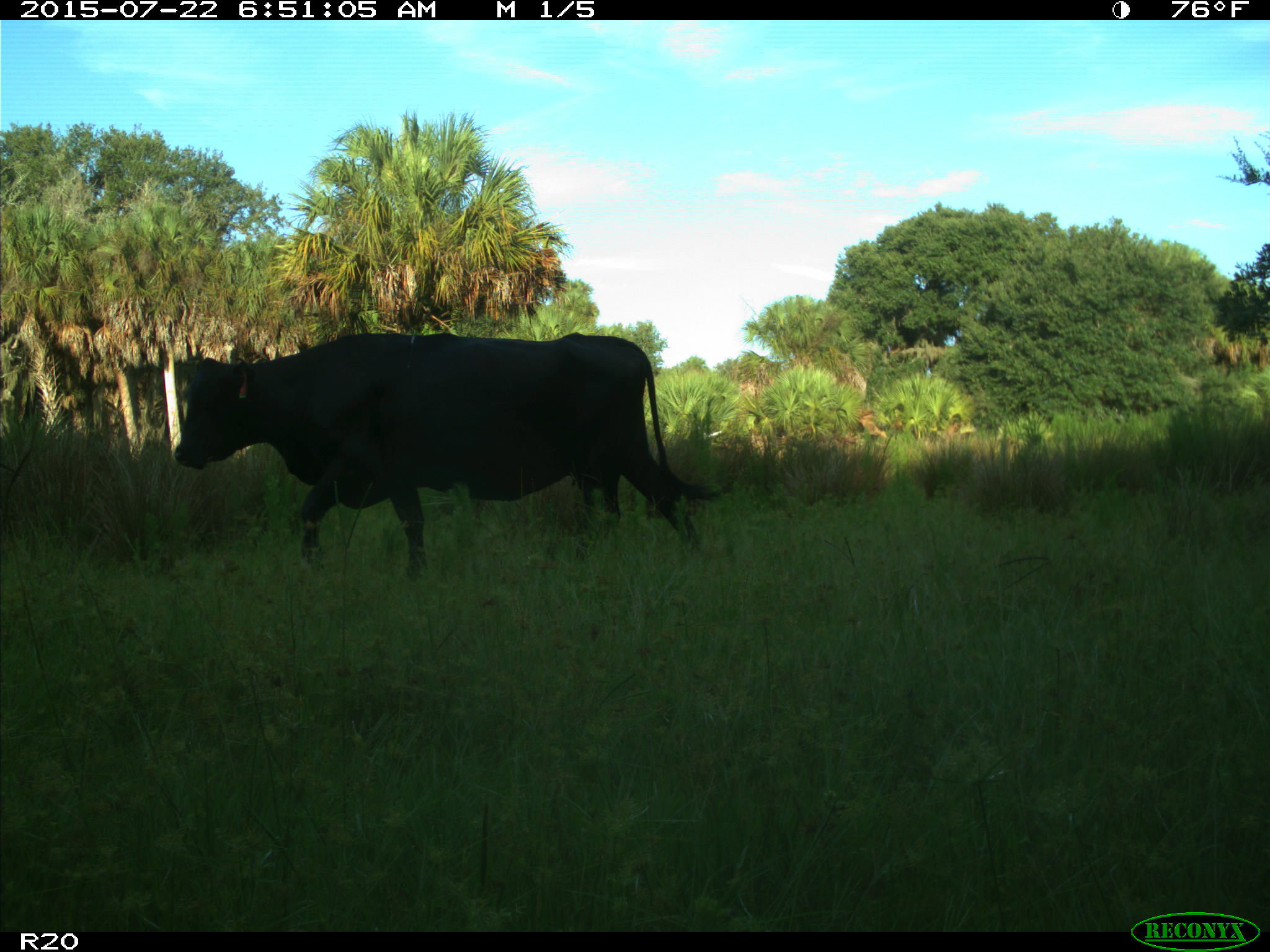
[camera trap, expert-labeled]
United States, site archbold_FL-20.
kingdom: Animalia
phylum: Chordata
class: Mammalia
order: Artiodactyla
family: Bovidae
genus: Bos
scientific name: Bos taurus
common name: domestic cow